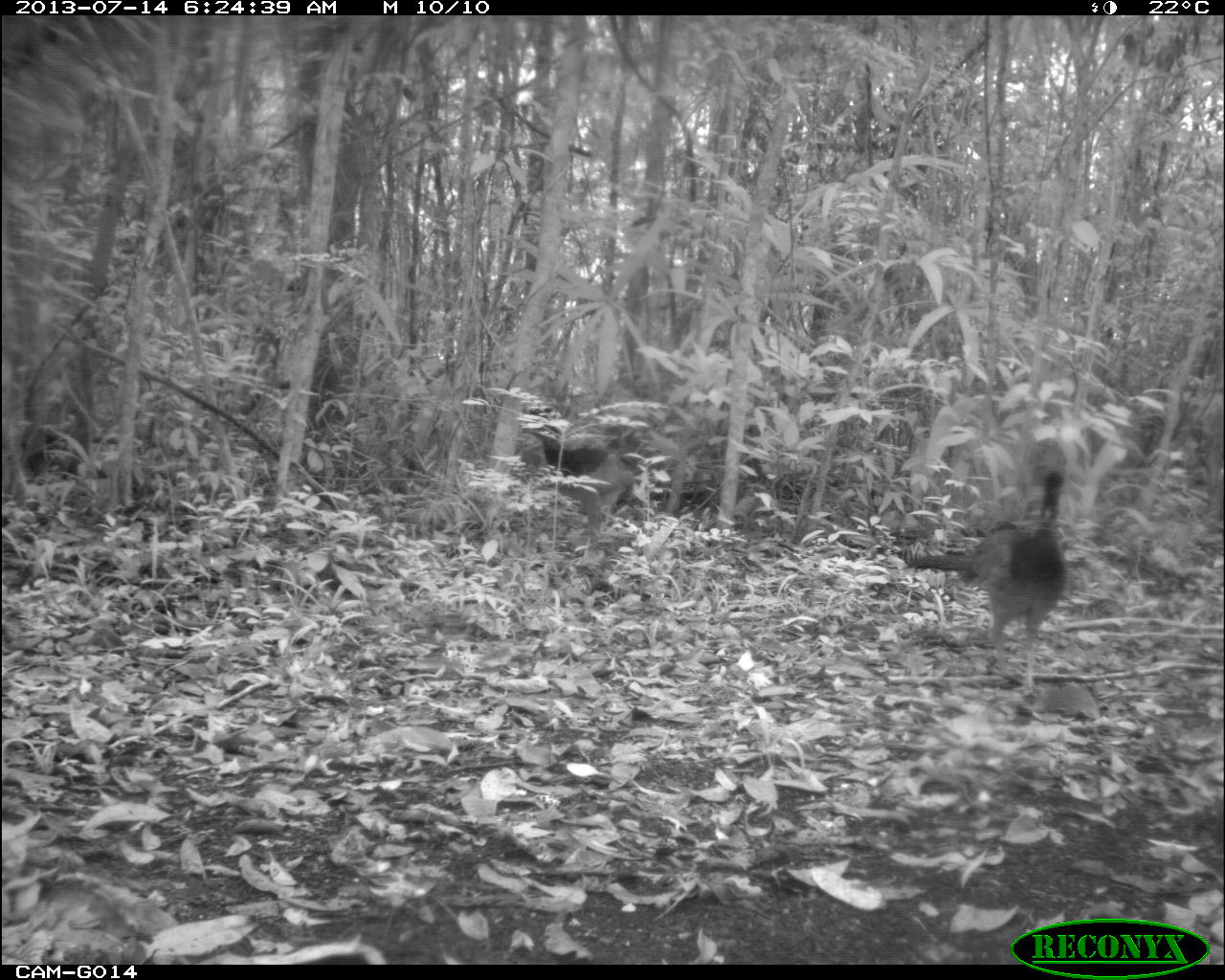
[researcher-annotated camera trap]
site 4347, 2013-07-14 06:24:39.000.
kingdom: Animalia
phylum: Chordata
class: Aves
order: Galliformes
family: Cracidae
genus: Crax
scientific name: Crax rubra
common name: great curassow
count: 2